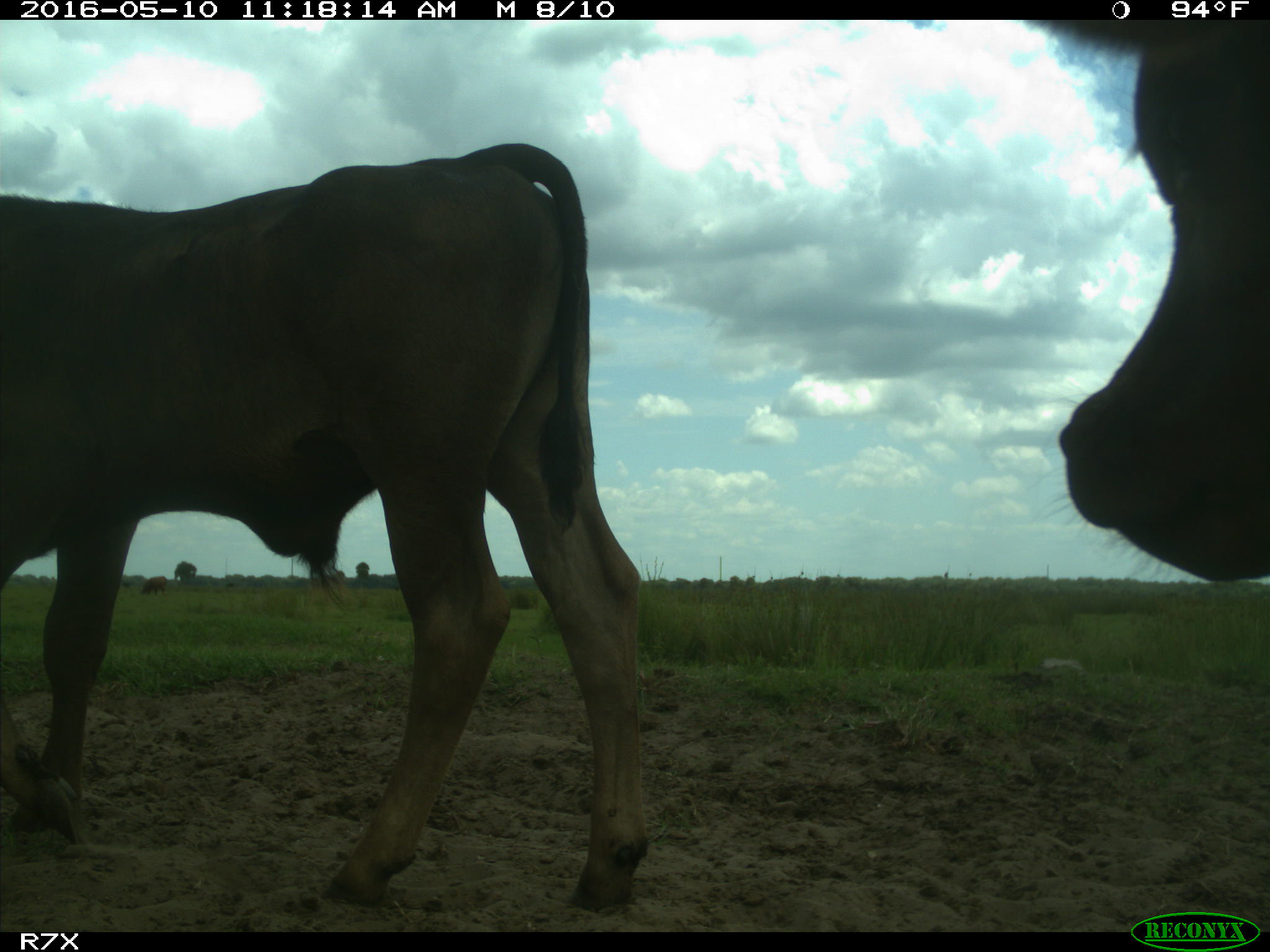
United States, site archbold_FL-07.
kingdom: Animalia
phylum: Chordata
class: Mammalia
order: Artiodactyla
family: Bovidae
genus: Bos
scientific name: Bos taurus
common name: domestic cow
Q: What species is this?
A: Bos taurus (domestic cow).